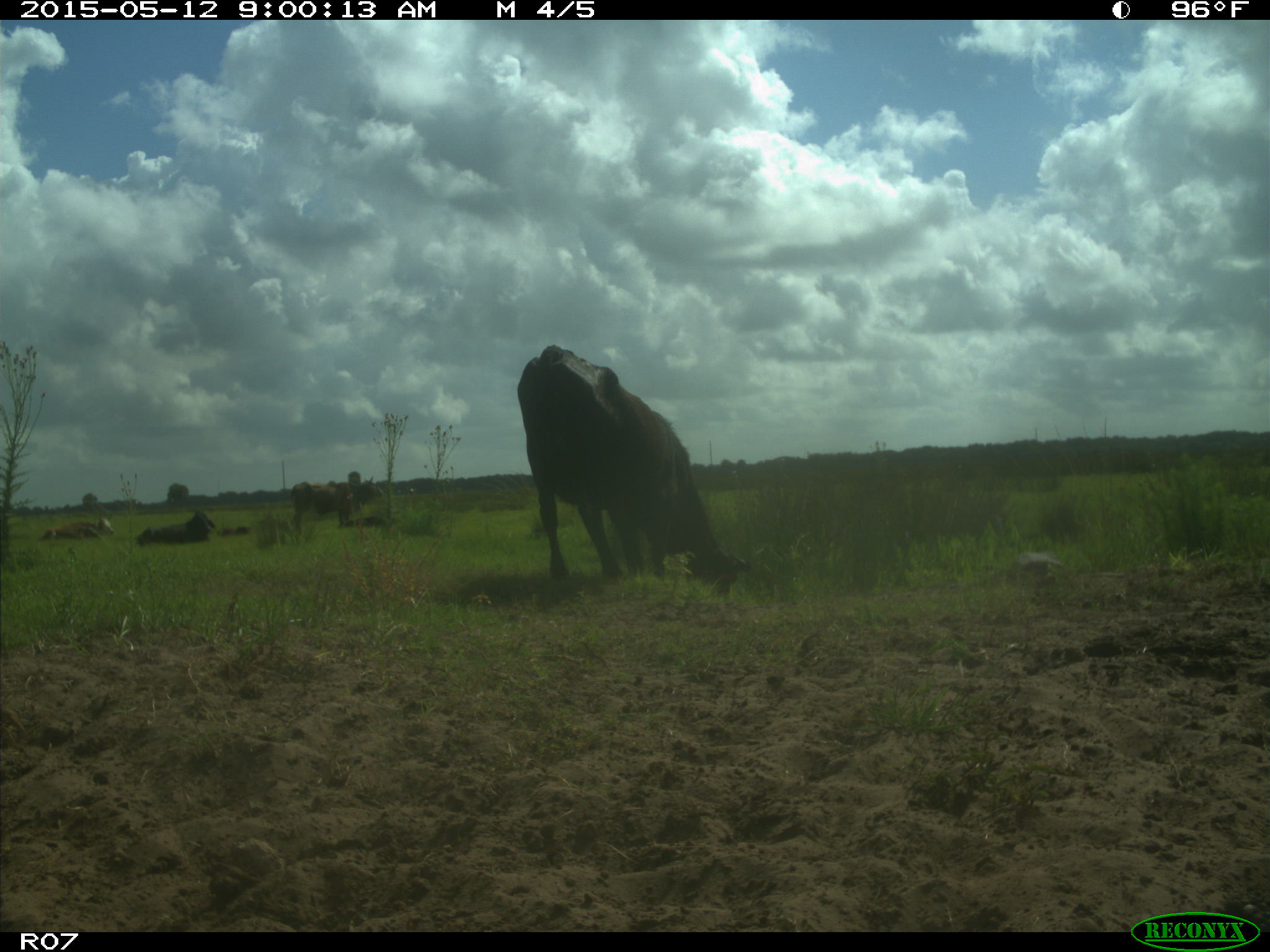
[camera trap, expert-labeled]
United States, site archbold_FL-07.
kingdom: Animalia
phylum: Chordata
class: Mammalia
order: Artiodactyla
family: Bovidae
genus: Bos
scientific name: Bos taurus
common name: domestic cow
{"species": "Bos taurus (domestic cow)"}